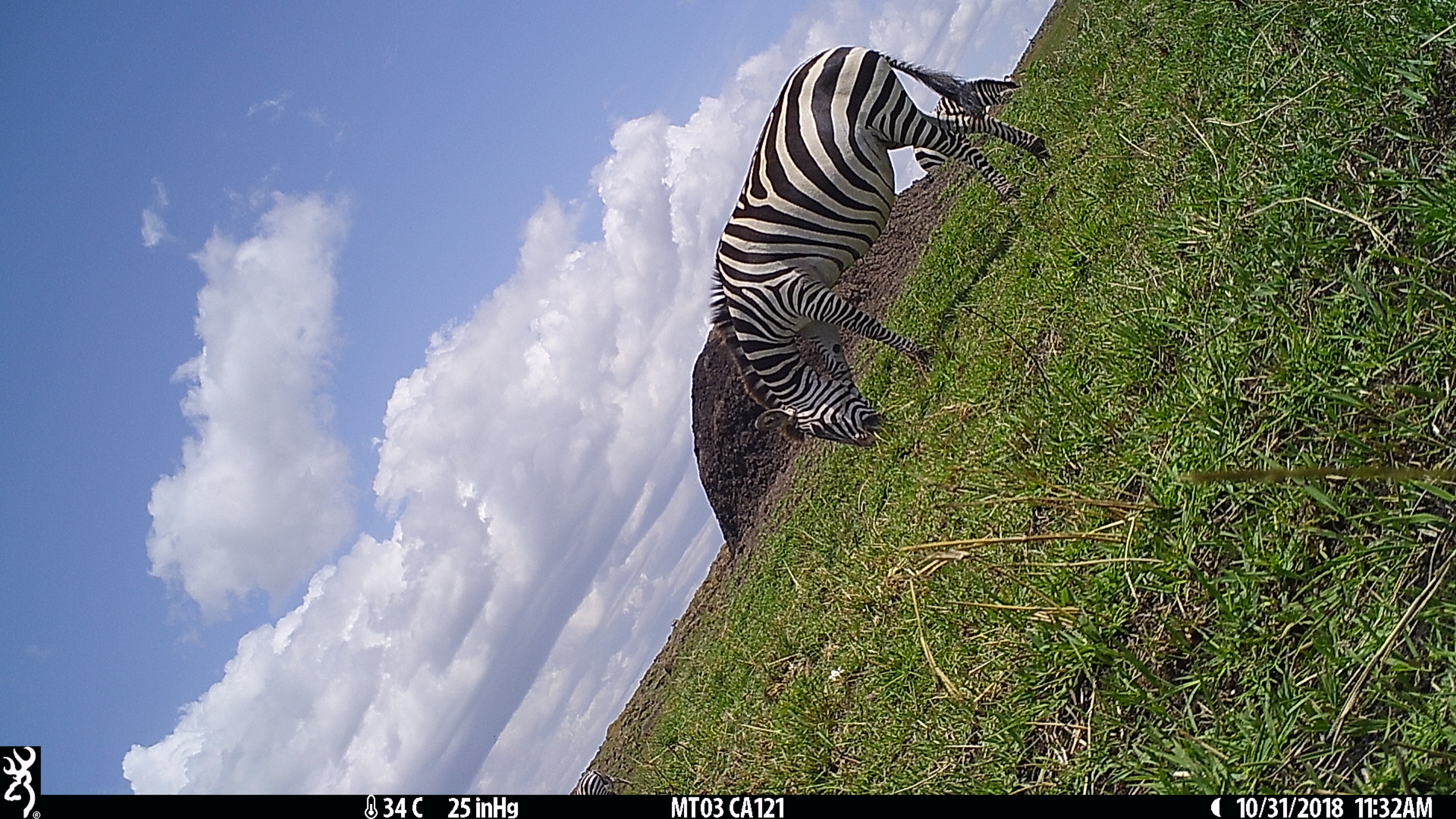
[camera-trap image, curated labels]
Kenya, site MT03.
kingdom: Animalia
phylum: Chordata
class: Mammalia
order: Perissodactyla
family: Equidae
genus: Equus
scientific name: Equus quagga burchellii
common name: burchell's zebra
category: zebra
Zebra (burchell's zebra) (Equus quagga burchellii).